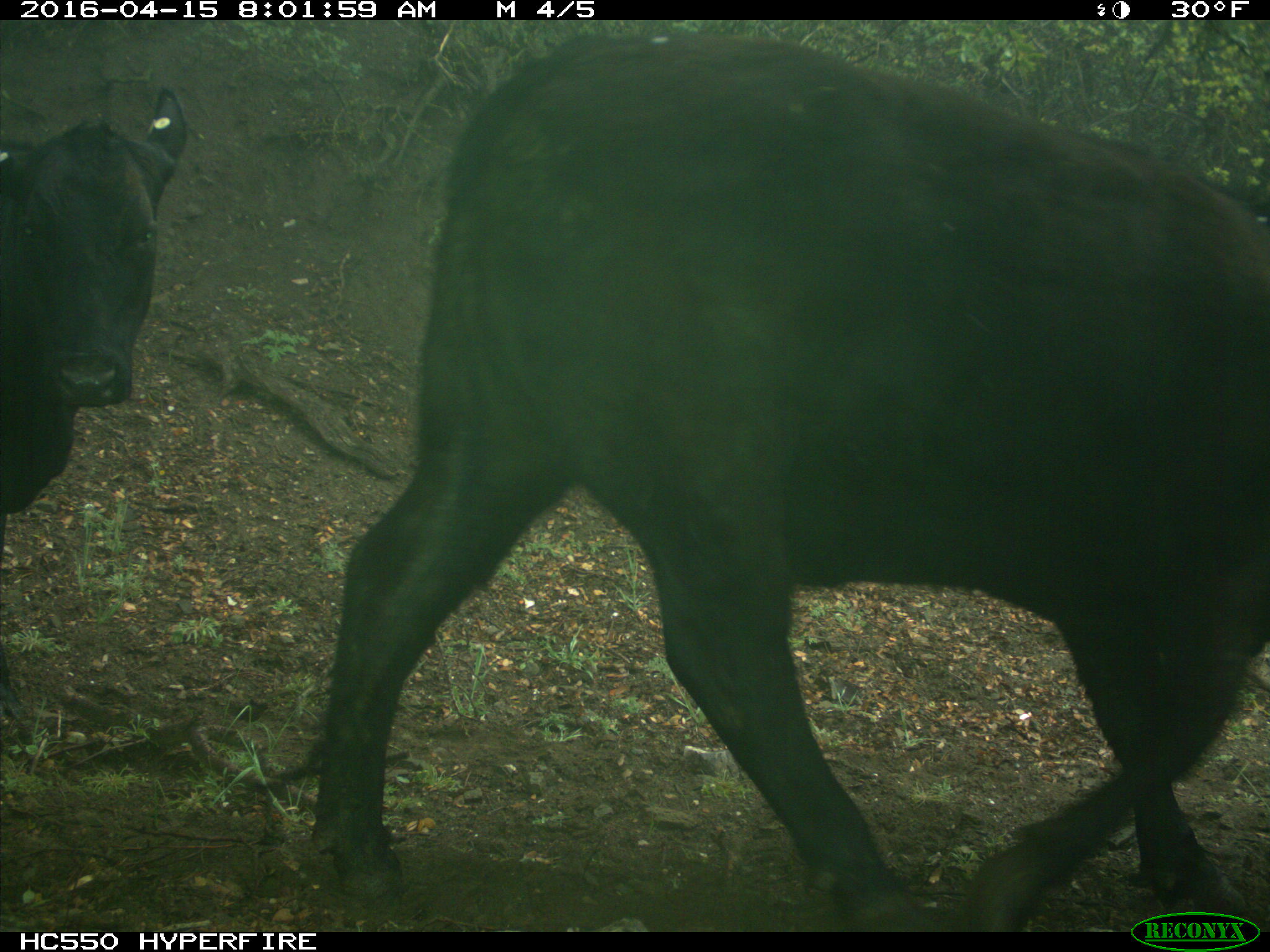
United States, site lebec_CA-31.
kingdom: Animalia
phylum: Chordata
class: Mammalia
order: Artiodactyla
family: Bovidae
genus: Bos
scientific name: Bos taurus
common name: domestic cow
Bos taurus (domestic cow).